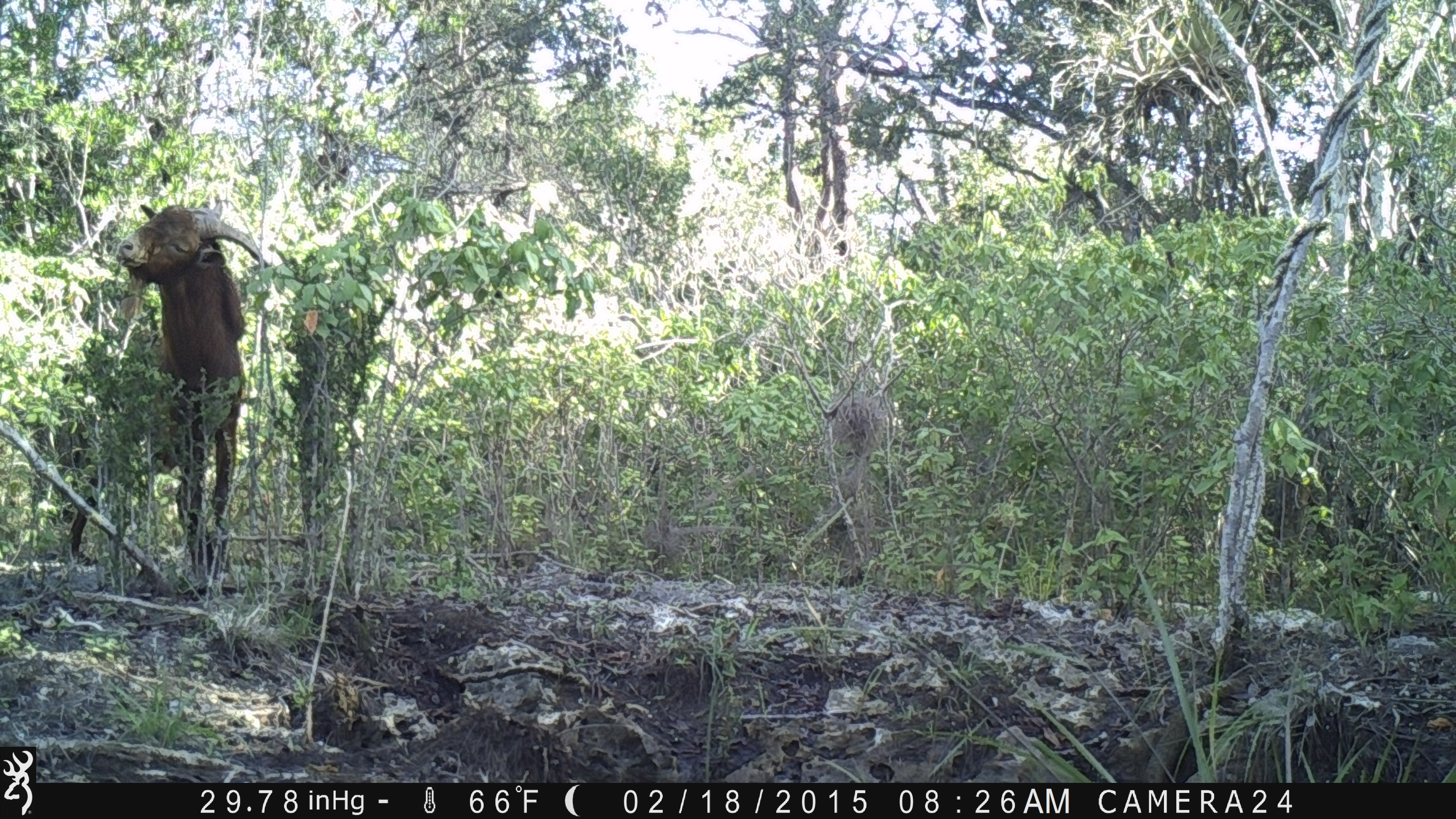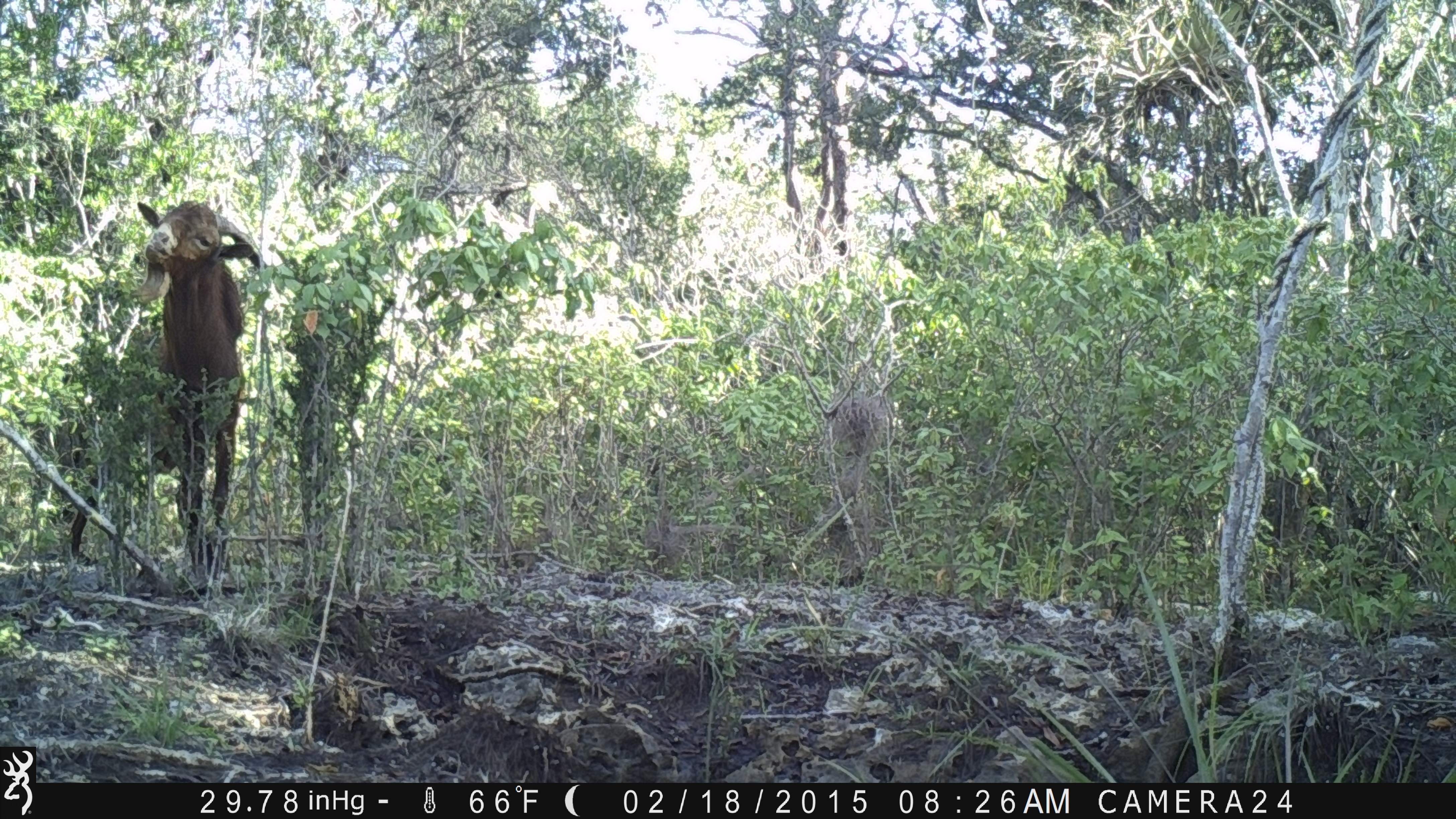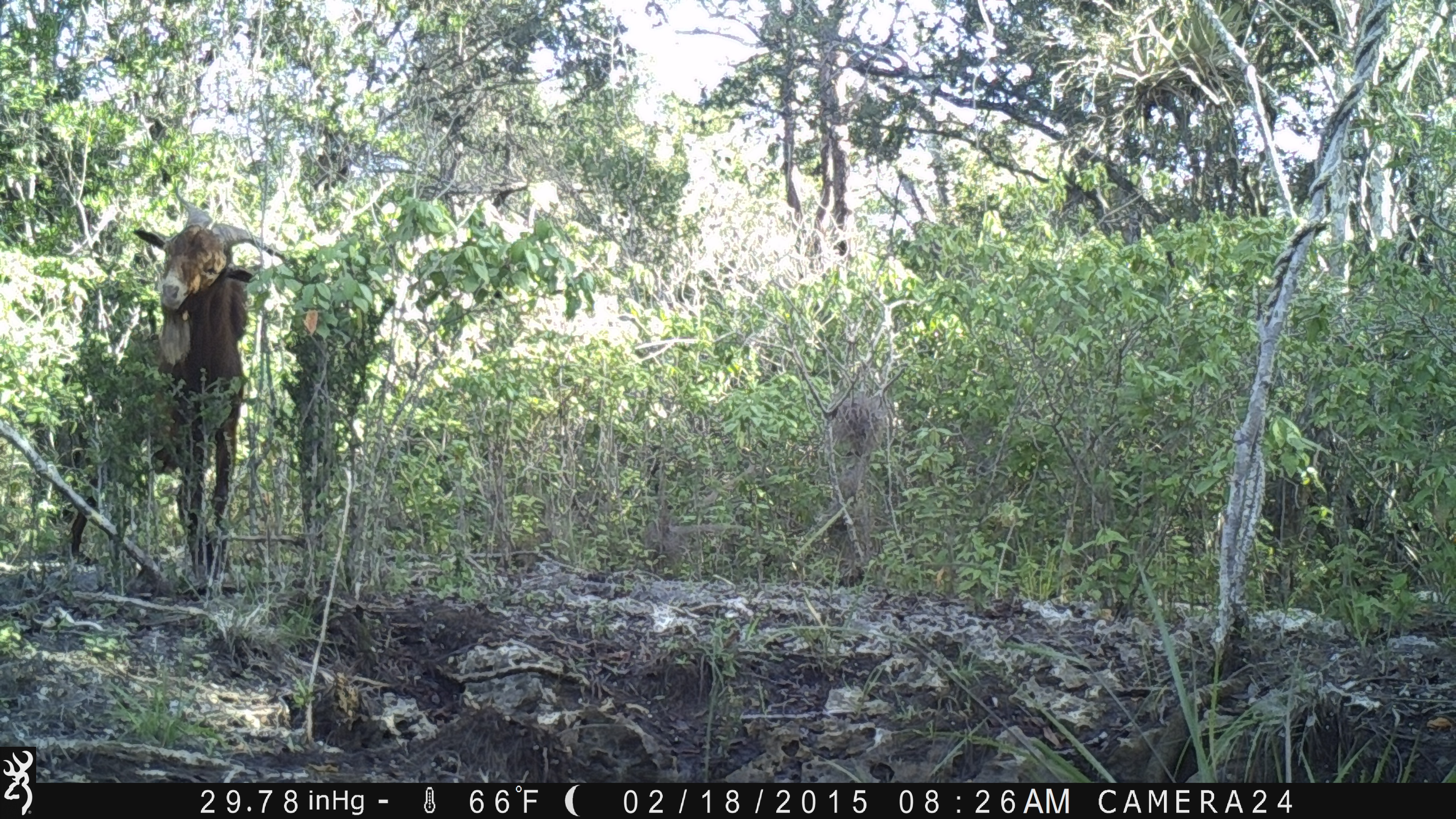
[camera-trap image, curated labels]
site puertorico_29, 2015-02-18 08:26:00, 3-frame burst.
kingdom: Animalia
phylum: Chordata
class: Mammalia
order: Artiodactyla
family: Bovidae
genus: Capra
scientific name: Capra hircus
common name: goat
Goat (Capra hircus).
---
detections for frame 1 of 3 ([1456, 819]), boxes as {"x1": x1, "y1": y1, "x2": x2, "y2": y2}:
goat: {"x1": 112, "y1": 204, "x2": 265, "y2": 589}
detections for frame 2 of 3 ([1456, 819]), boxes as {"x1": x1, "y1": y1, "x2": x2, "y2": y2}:
goat: {"x1": 129, "y1": 199, "x2": 259, "y2": 586}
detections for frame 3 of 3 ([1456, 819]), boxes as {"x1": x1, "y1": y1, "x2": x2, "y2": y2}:
goat: {"x1": 129, "y1": 190, "x2": 283, "y2": 583}